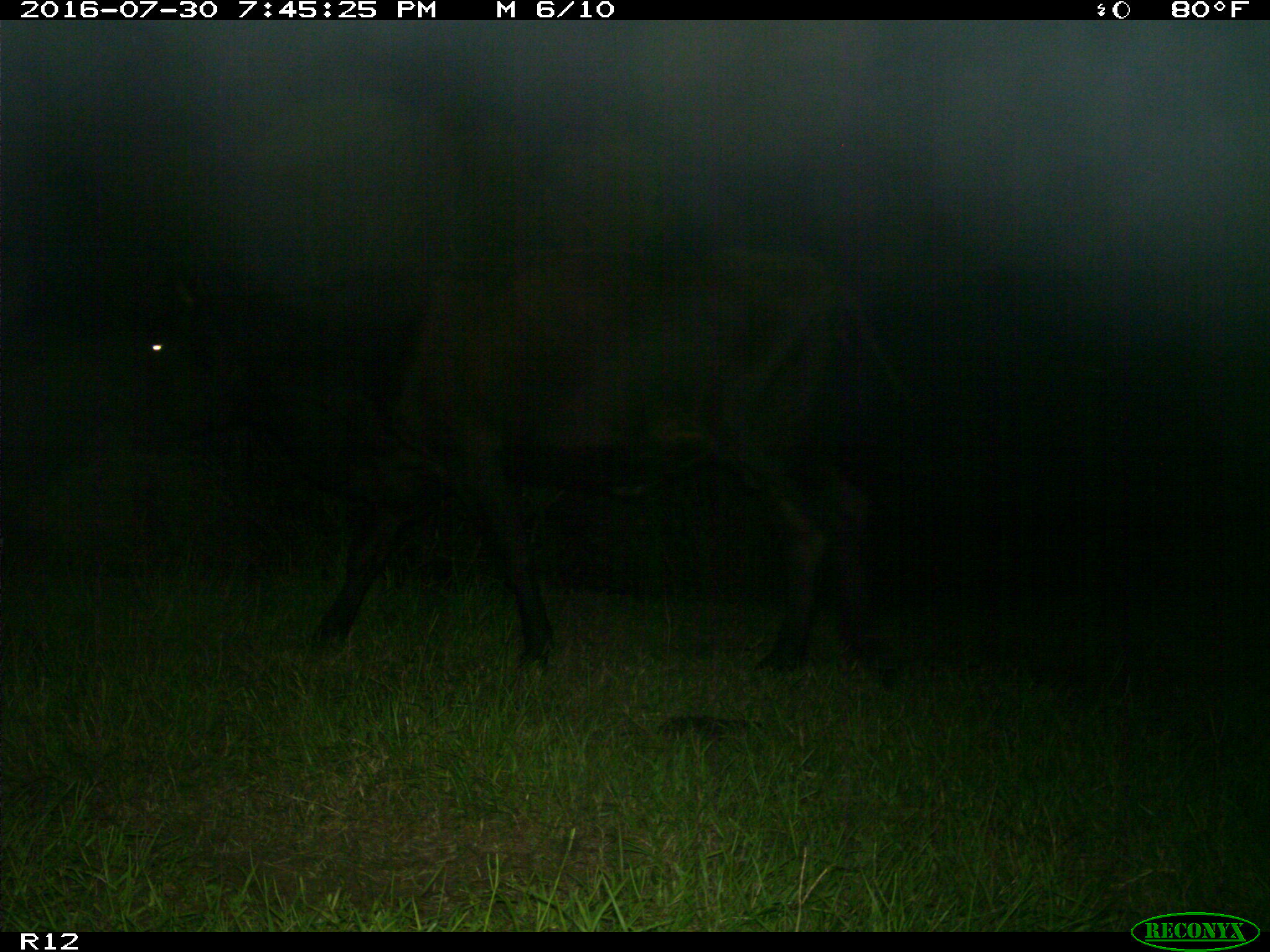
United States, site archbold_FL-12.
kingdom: Animalia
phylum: Chordata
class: Mammalia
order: Artiodactyla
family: Bovidae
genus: Bos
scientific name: Bos taurus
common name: domestic cow